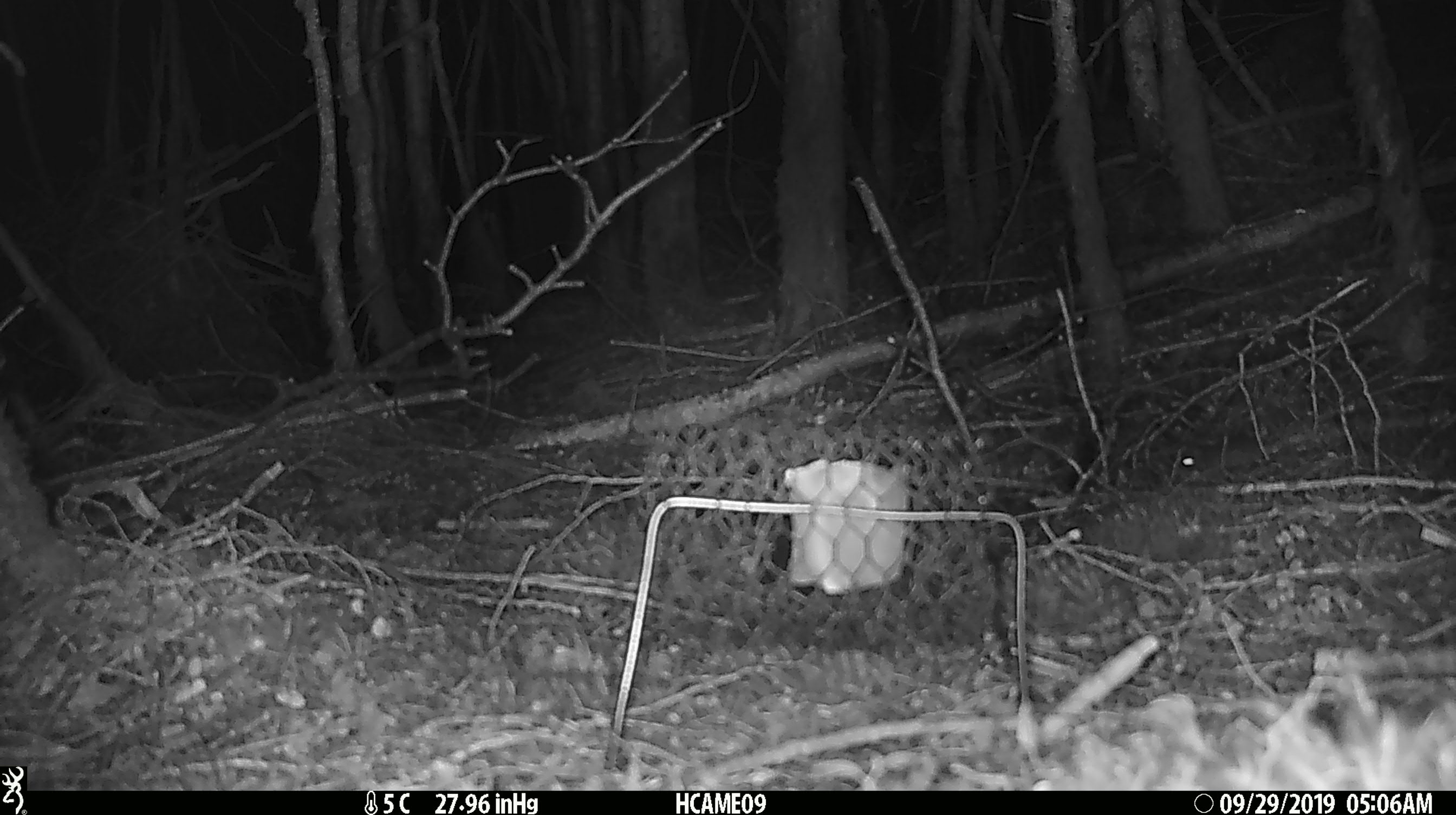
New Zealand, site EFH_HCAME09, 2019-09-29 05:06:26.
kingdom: Animalia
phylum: Chordata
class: Mammalia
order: Rodentia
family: Muridae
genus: Mus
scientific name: Mus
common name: mouse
Mouse (Mus).